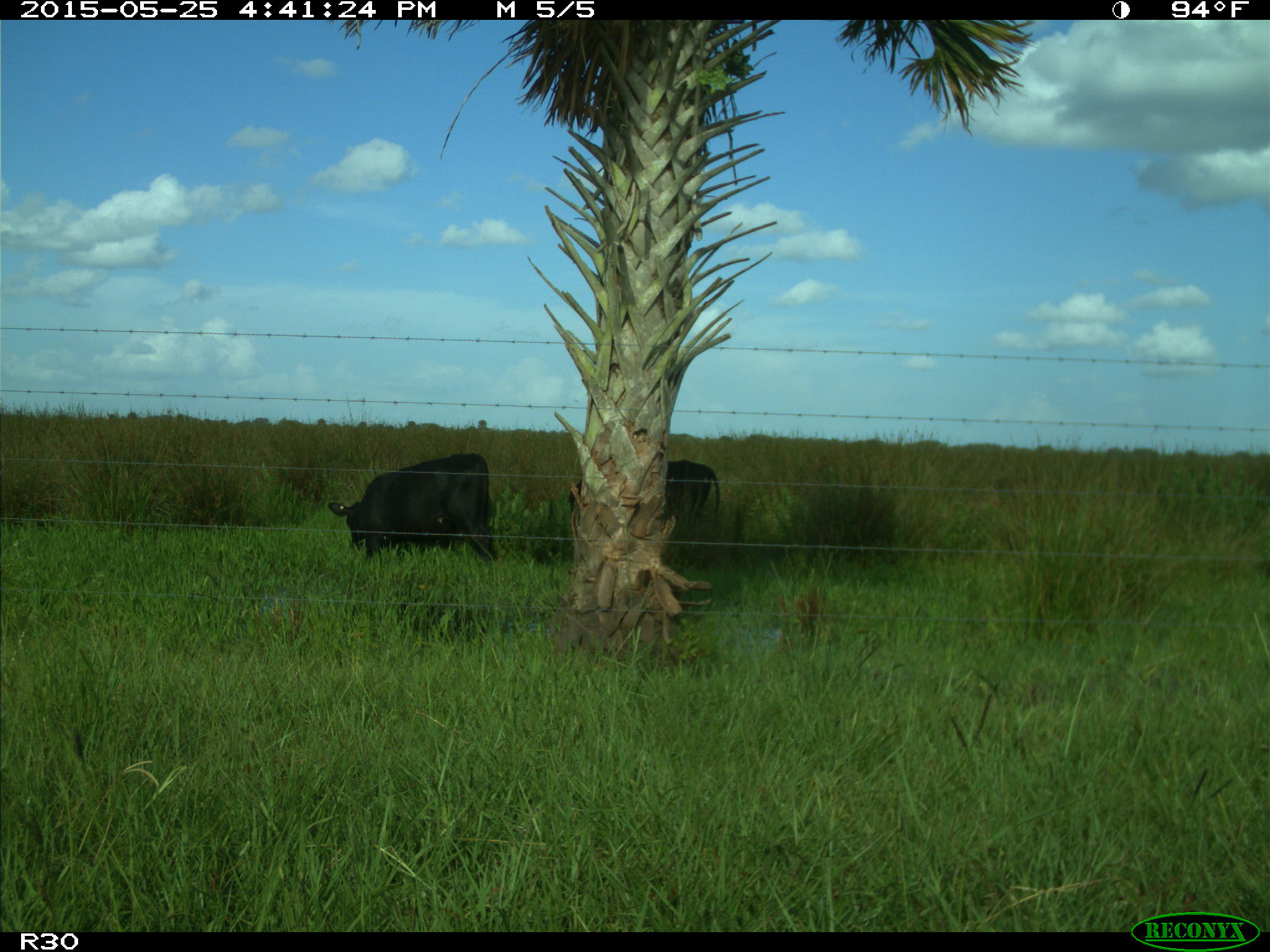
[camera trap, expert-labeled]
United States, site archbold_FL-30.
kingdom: Animalia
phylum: Chordata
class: Mammalia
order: Artiodactyla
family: Bovidae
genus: Bos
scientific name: Bos taurus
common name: domestic cow